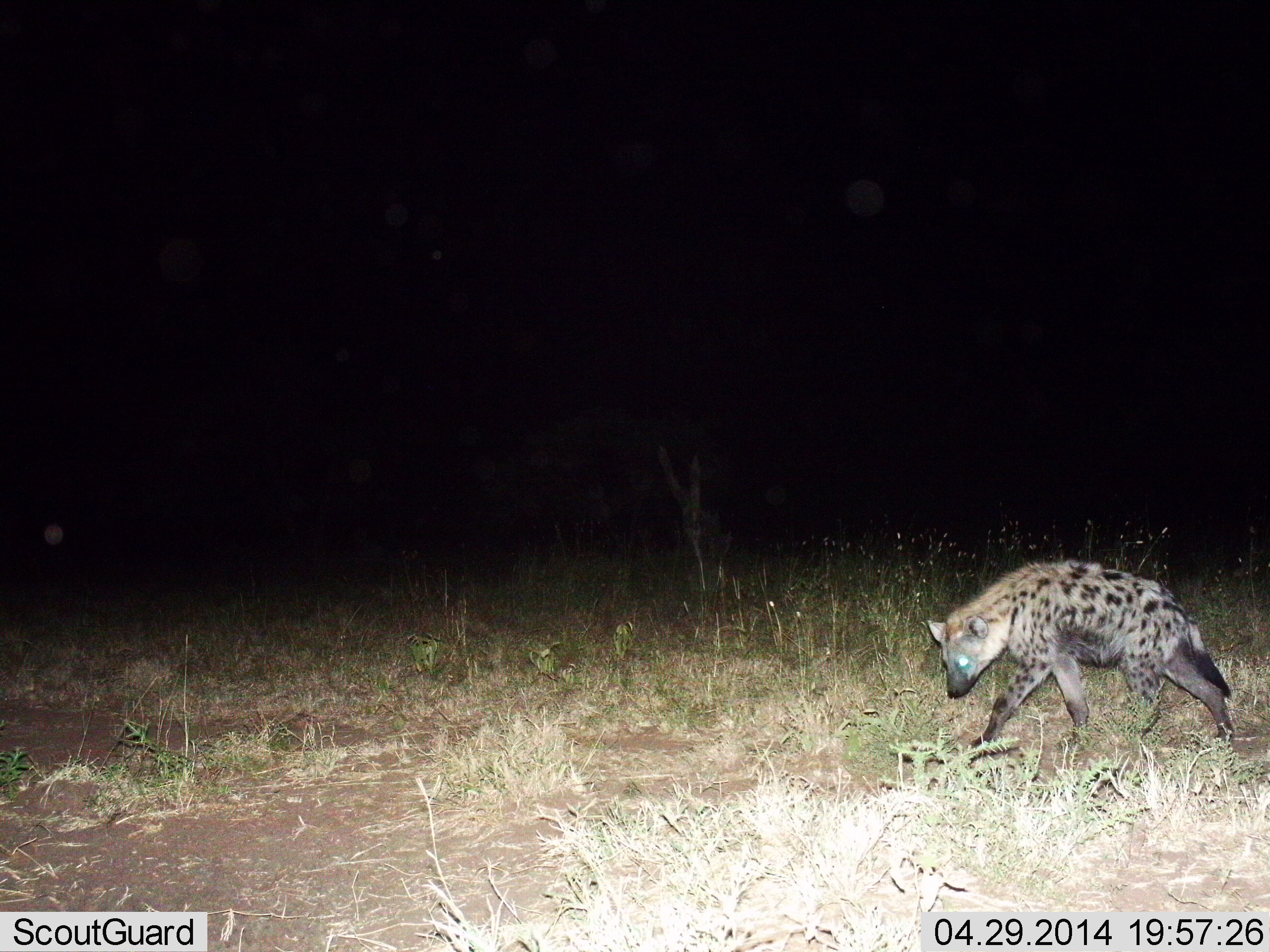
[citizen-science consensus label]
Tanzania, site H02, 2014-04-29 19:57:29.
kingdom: Animalia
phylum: Chordata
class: Mammalia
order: Carnivora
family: Hyaenidae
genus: Crocuta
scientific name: Crocuta crocuta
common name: spotted hyena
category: hyenaspotted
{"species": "hyenaspotted (spotted hyena) (Crocuta crocuta)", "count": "1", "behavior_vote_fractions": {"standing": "0%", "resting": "0%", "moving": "100%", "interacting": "0%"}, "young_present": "0%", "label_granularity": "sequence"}